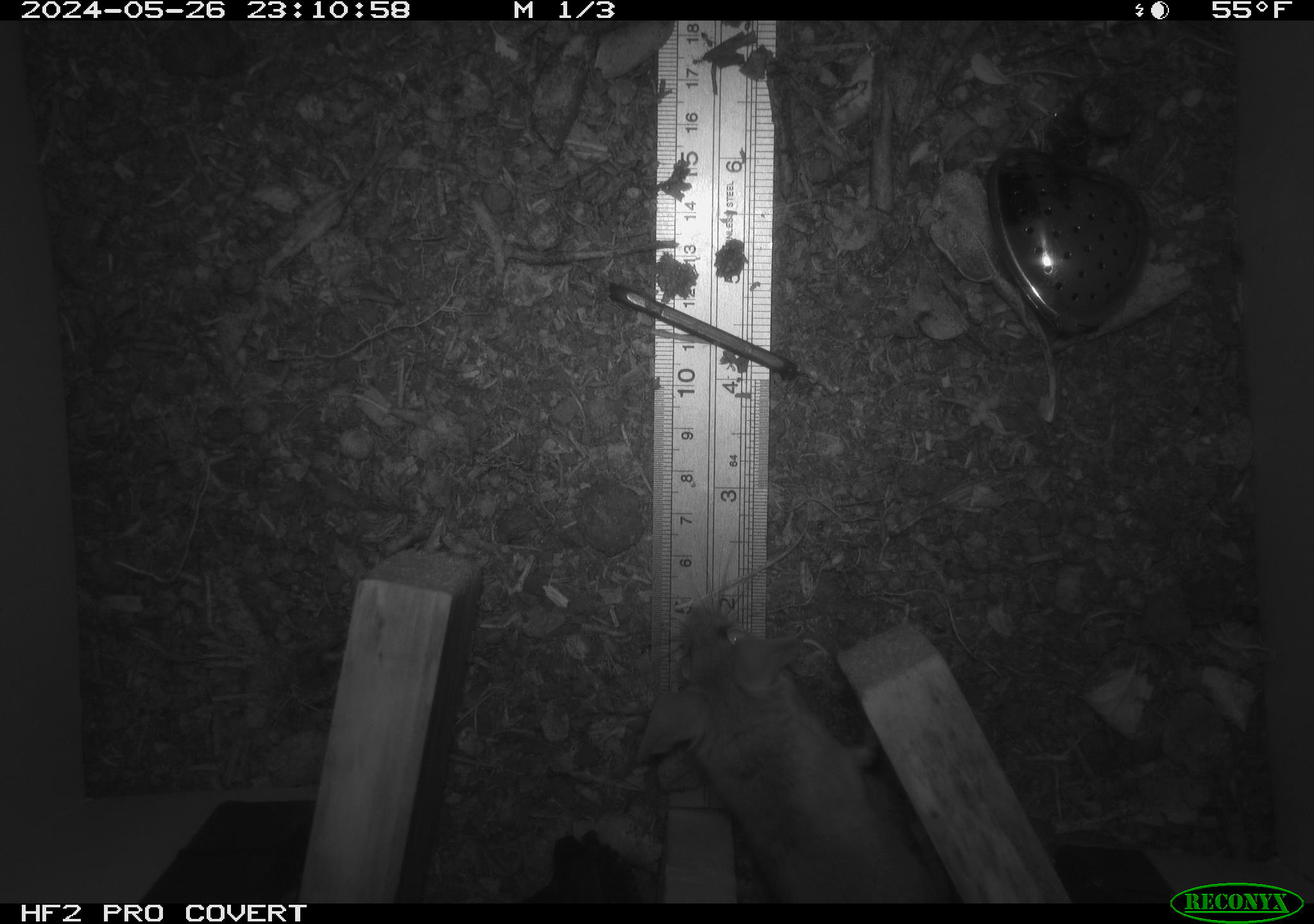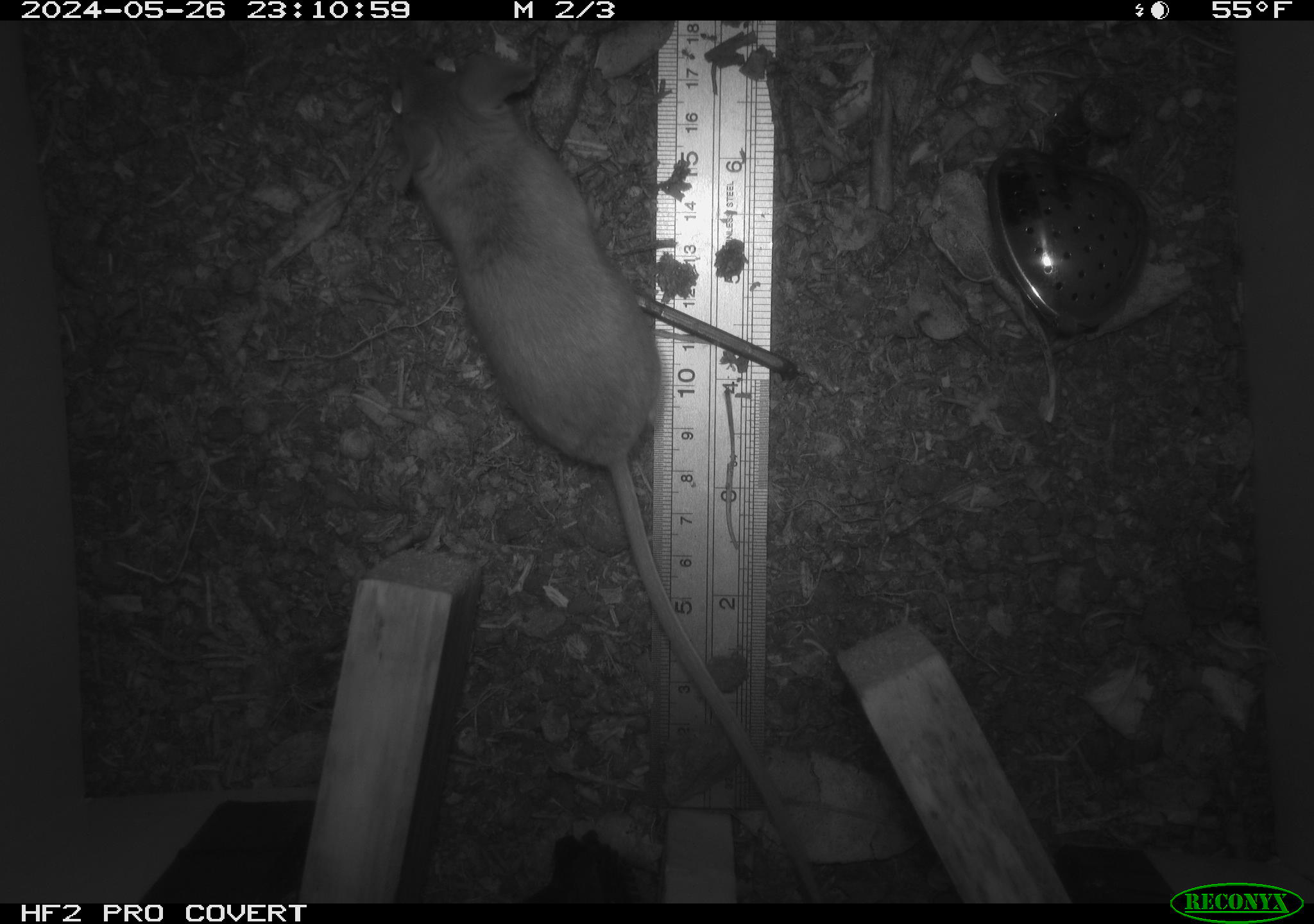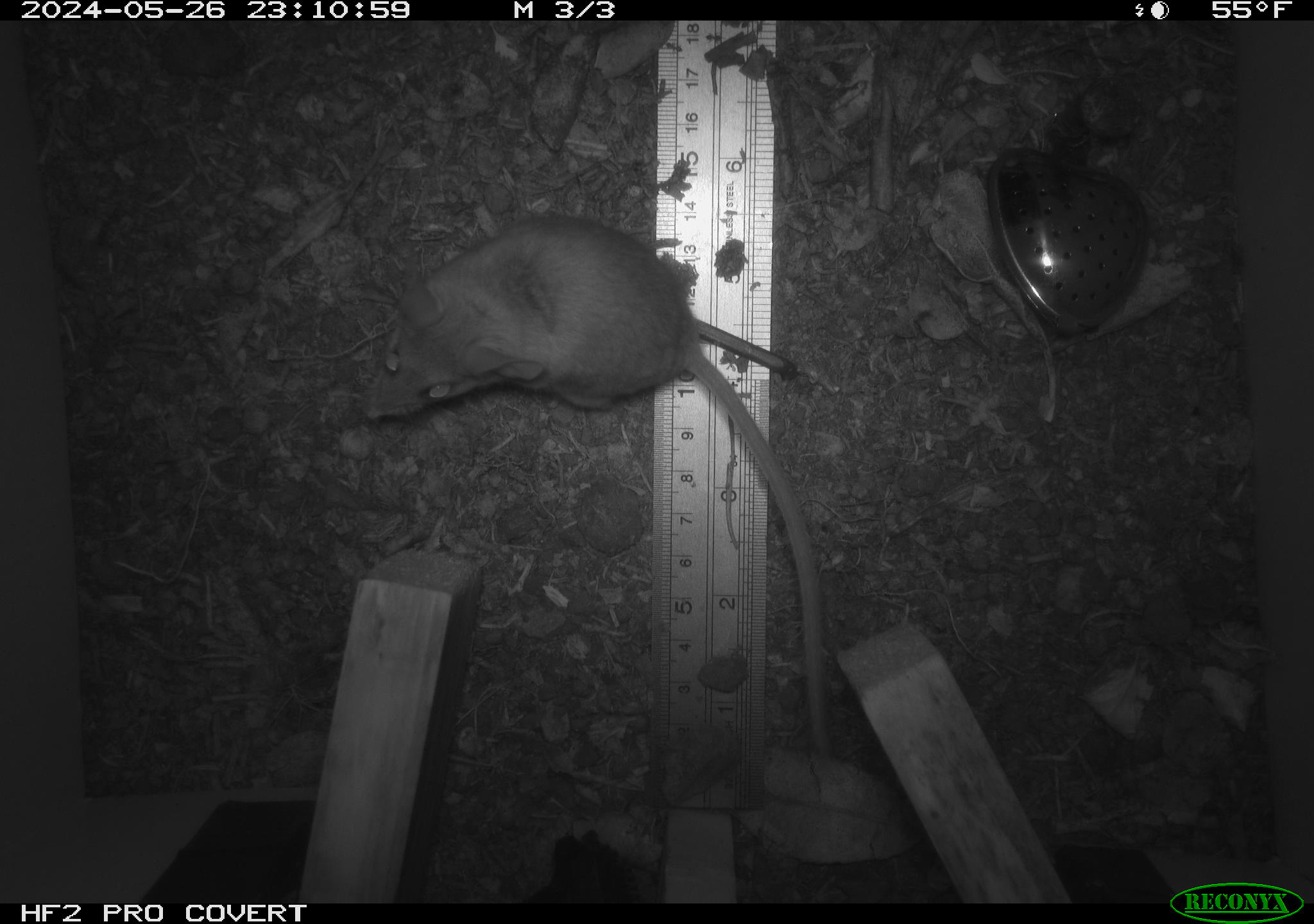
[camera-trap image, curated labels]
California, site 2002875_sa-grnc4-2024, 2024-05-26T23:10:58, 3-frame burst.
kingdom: Animalia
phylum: Chordata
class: Mammalia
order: Rodentia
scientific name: Rodentia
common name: rodent